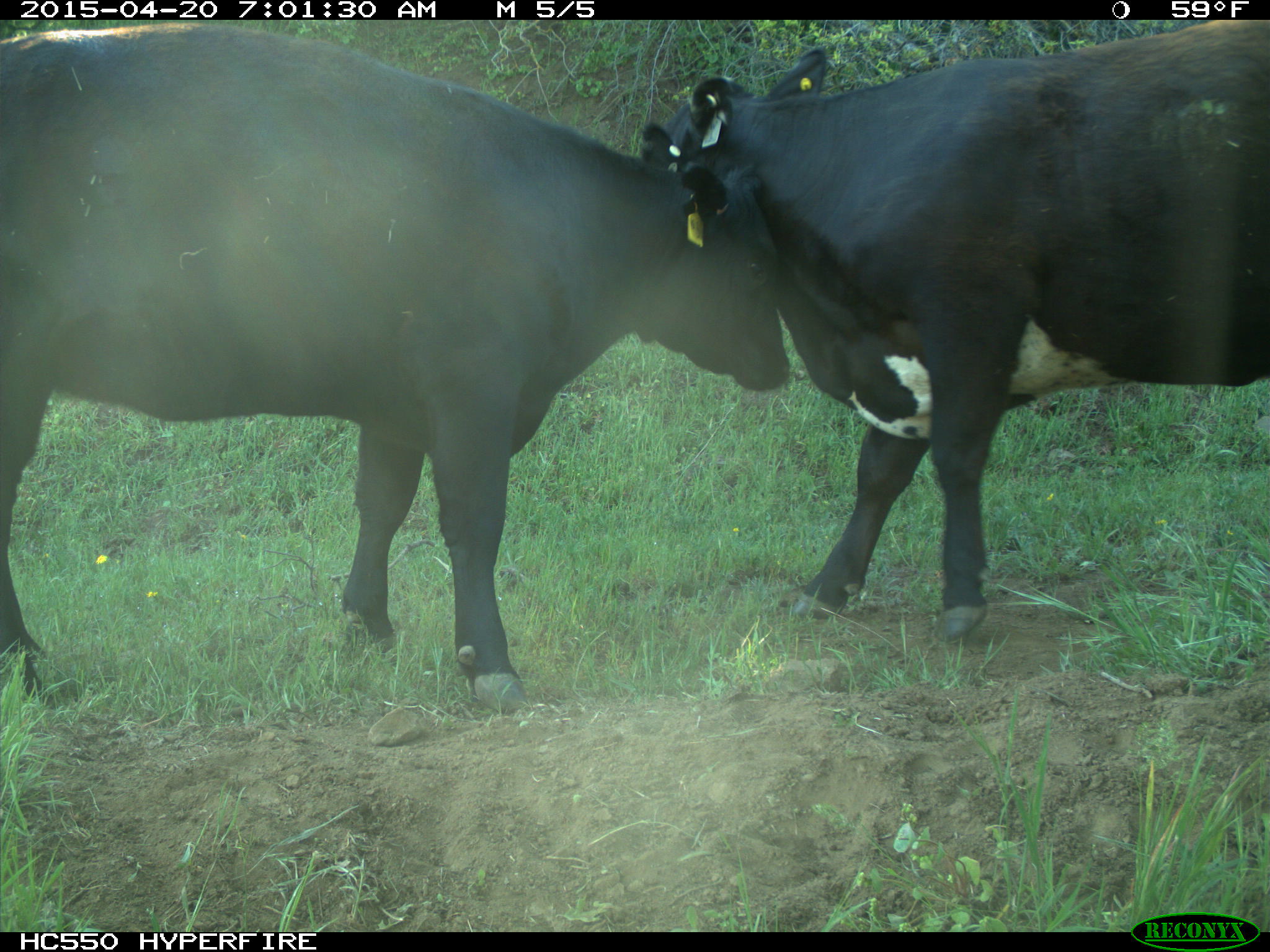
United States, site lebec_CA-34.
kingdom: Animalia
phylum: Chordata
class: Mammalia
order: Artiodactyla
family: Bovidae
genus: Bos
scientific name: Bos taurus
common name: domestic cow